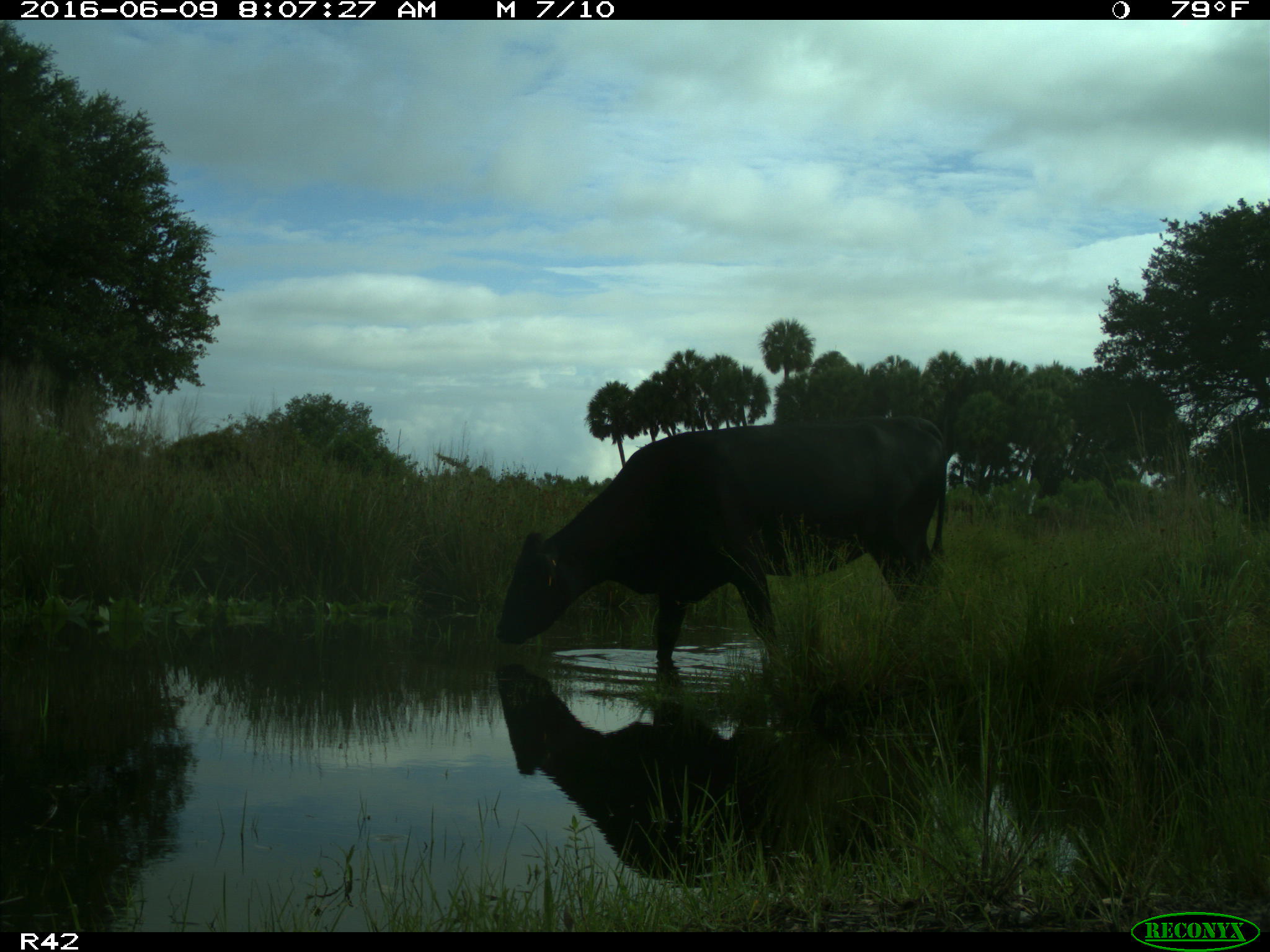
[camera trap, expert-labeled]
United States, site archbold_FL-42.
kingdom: Animalia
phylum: Chordata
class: Mammalia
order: Artiodactyla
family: Bovidae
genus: Bos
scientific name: Bos taurus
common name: domestic cow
Bos taurus (domestic cow).